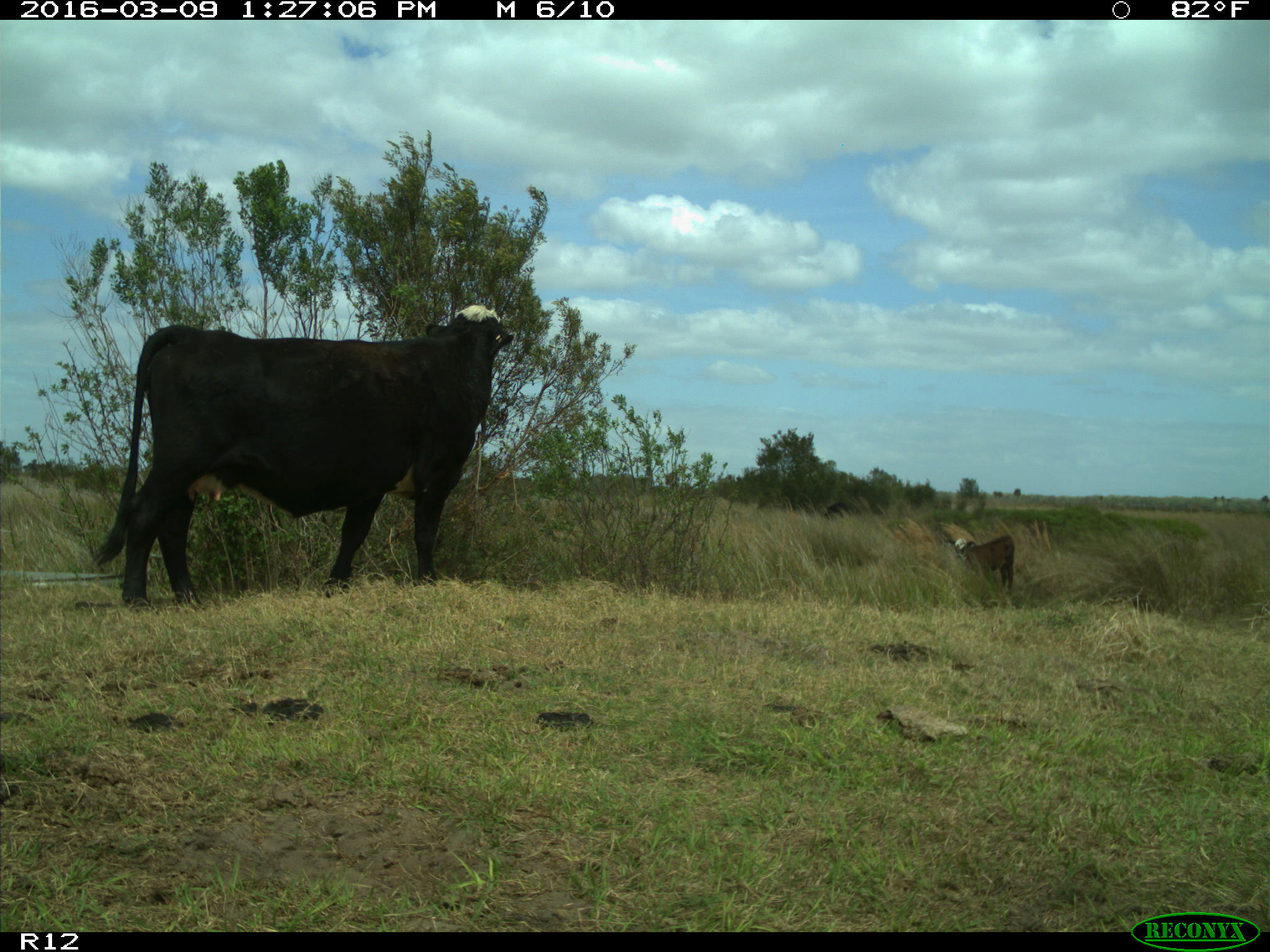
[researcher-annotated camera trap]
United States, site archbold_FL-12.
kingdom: Animalia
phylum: Chordata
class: Mammalia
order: Artiodactyla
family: Bovidae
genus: Bos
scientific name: Bos taurus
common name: domestic cow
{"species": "Bos taurus (domestic cow)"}